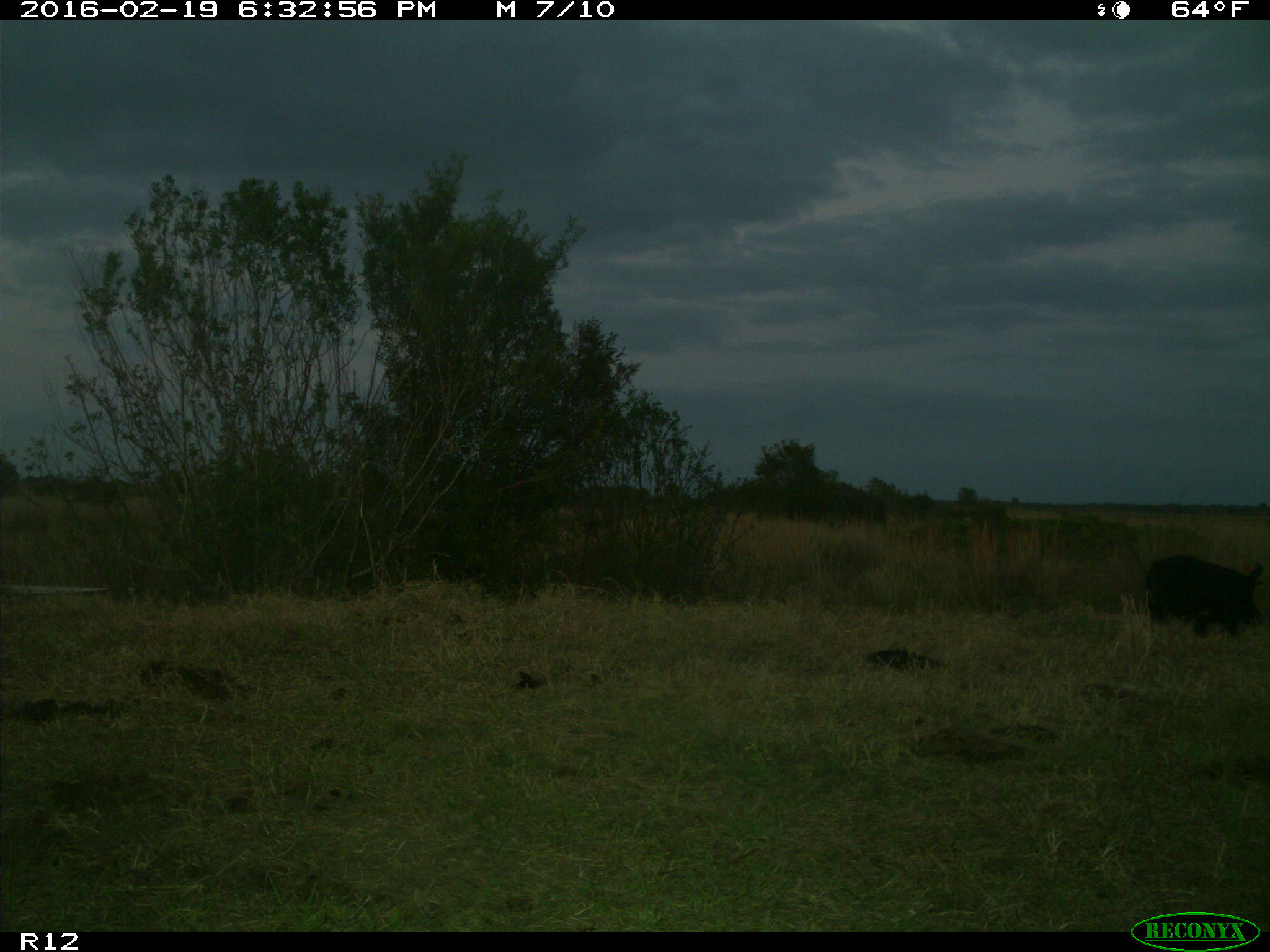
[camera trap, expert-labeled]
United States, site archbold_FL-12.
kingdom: Animalia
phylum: Chordata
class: Mammalia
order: Artiodactyla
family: Suidae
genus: Sus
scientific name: Sus scrofa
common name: wild boar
Sus scrofa (wild boar).